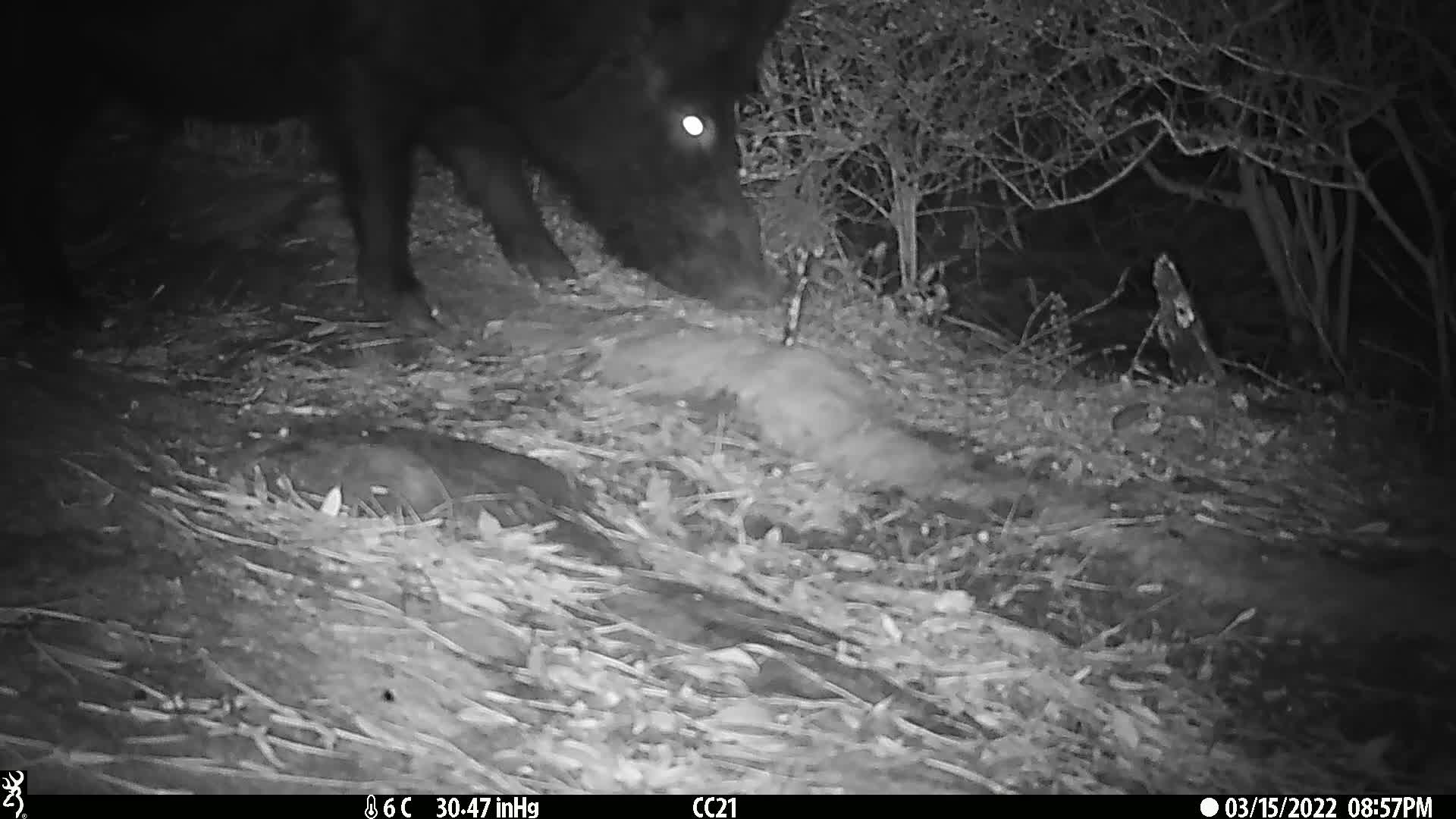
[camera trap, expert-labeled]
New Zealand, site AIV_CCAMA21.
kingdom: Animalia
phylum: Chordata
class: Mammalia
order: Artiodactyla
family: Suidae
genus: Sus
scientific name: Sus scrofa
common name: pig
Pig (Sus scrofa).